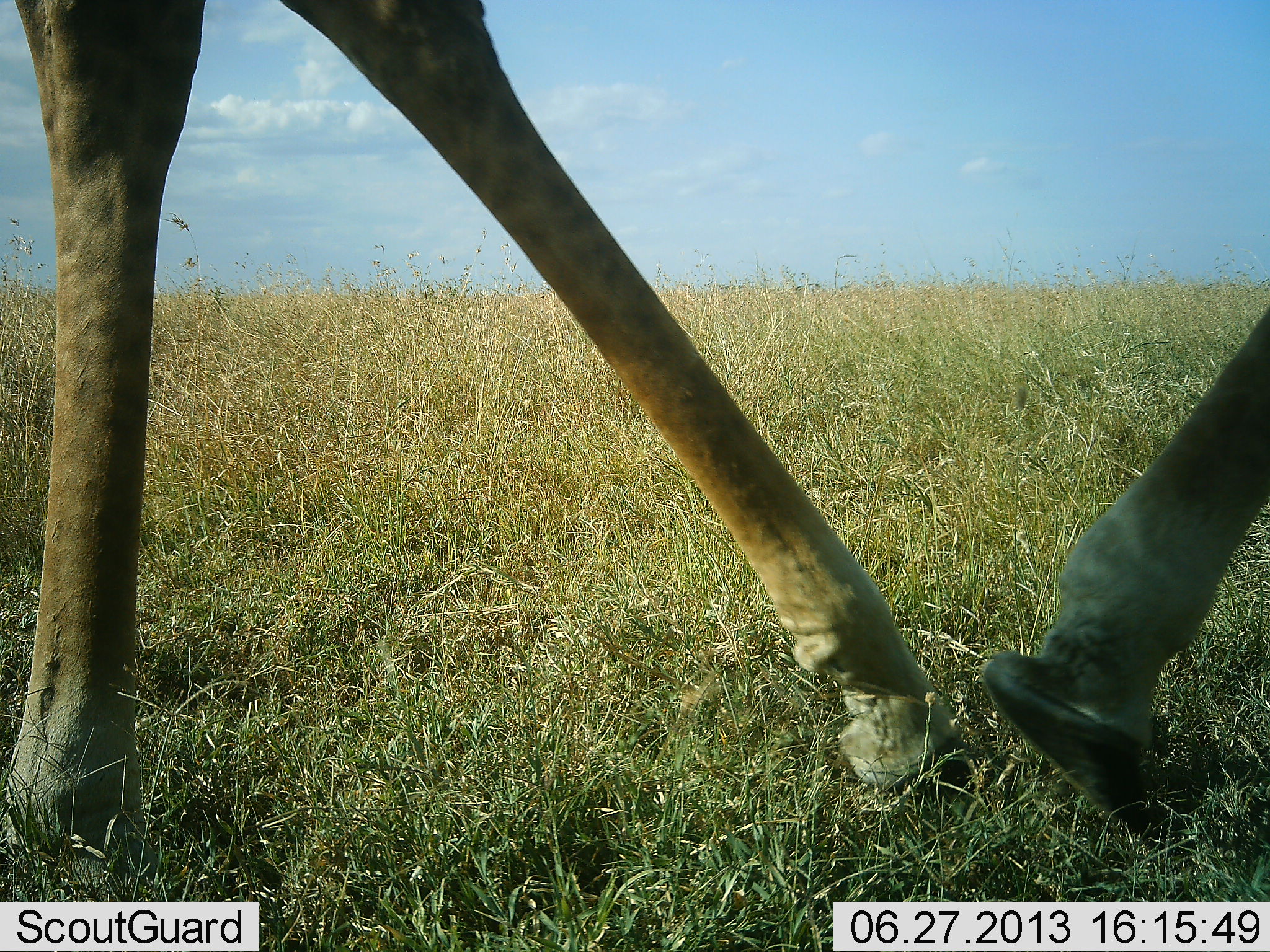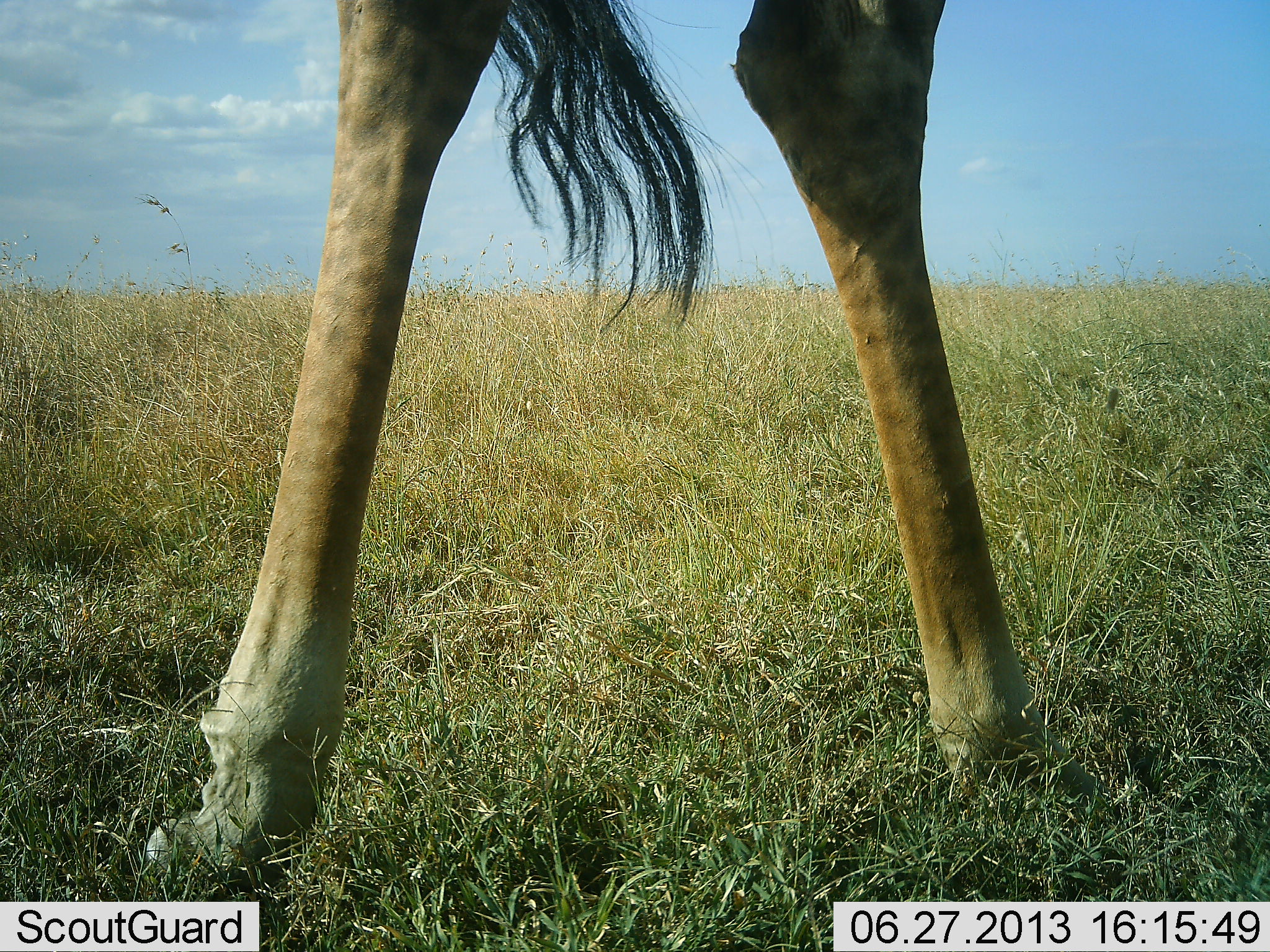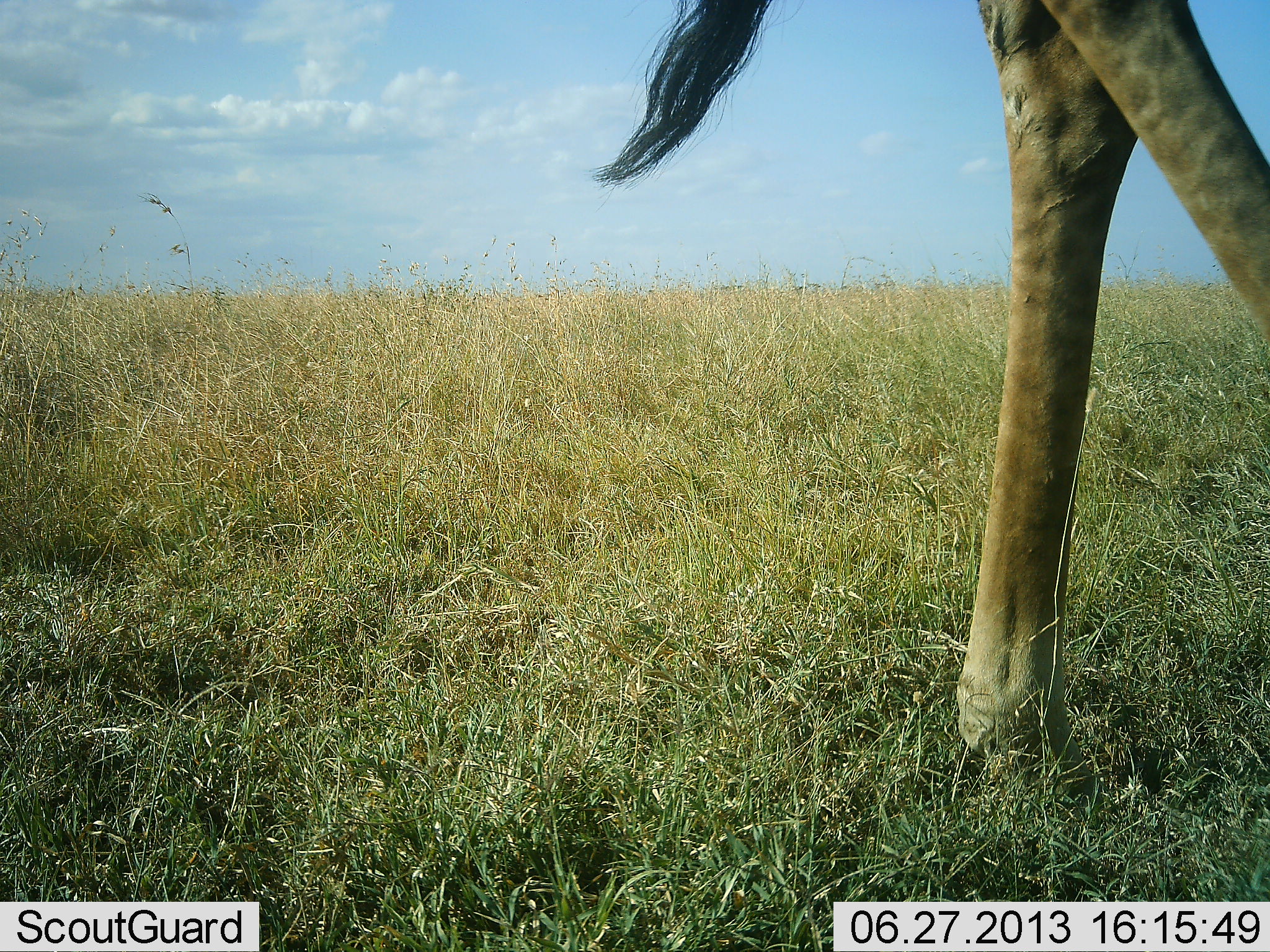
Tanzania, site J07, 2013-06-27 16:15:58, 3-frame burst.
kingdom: Animalia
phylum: Chordata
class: Mammalia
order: Artiodactyla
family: Giraffidae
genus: Giraffa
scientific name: Giraffa camelopardalis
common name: giraffe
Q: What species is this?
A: Giraffe (Giraffa camelopardalis).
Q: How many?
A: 1.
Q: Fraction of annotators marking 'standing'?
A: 35%.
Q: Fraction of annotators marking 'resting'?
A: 0%.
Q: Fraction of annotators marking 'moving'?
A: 70%.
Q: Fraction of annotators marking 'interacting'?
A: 0%.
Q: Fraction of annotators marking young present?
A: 0%.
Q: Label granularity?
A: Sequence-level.